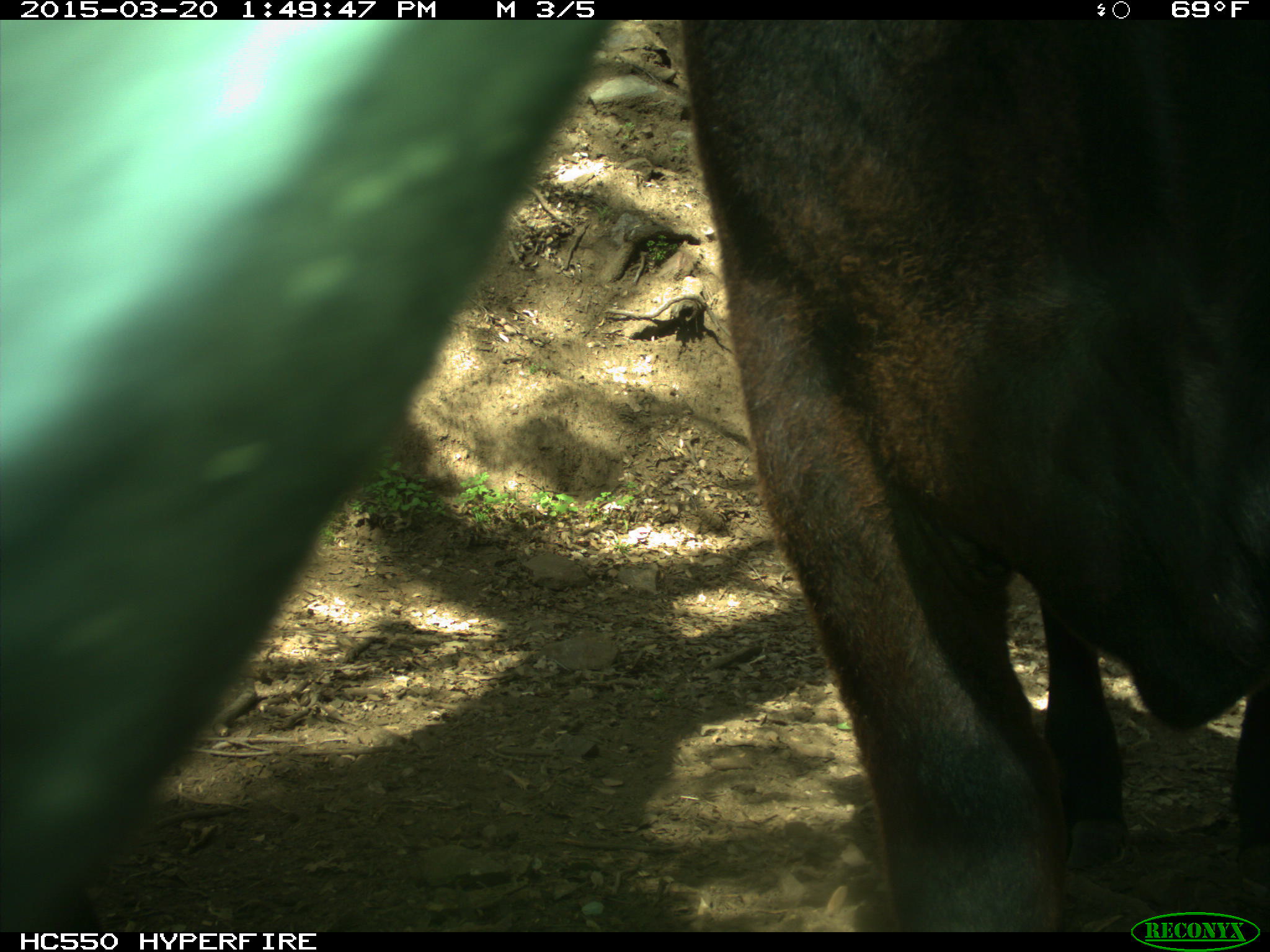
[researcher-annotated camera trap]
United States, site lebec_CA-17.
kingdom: Animalia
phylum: Chordata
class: Mammalia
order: Artiodactyla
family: Bovidae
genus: Bos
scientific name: Bos taurus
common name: domestic cow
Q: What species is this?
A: Bos taurus (domestic cow).